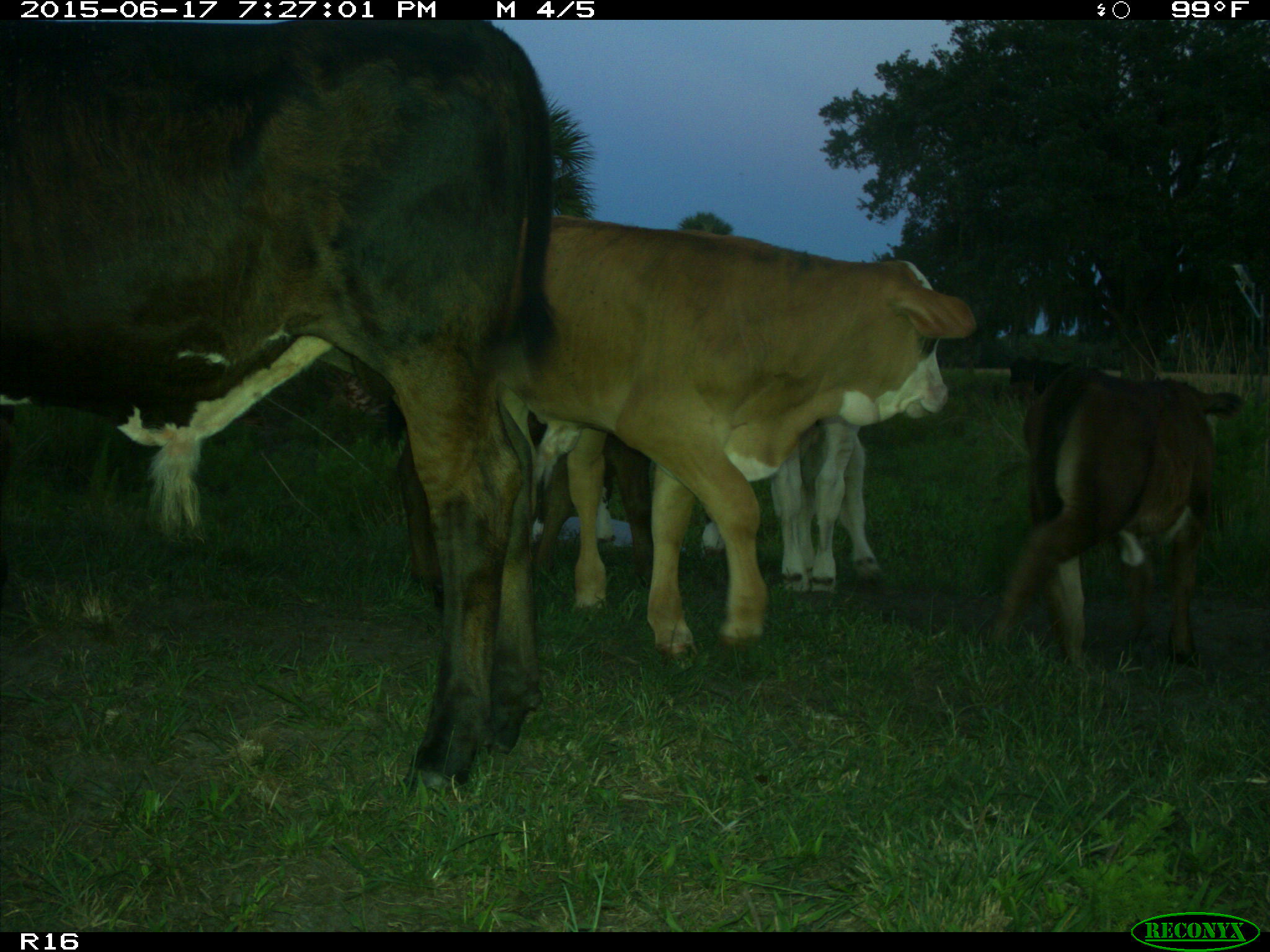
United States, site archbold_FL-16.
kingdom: Animalia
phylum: Chordata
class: Mammalia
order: Artiodactyla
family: Bovidae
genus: Bos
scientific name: Bos taurus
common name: domestic cow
Bos taurus (domestic cow).